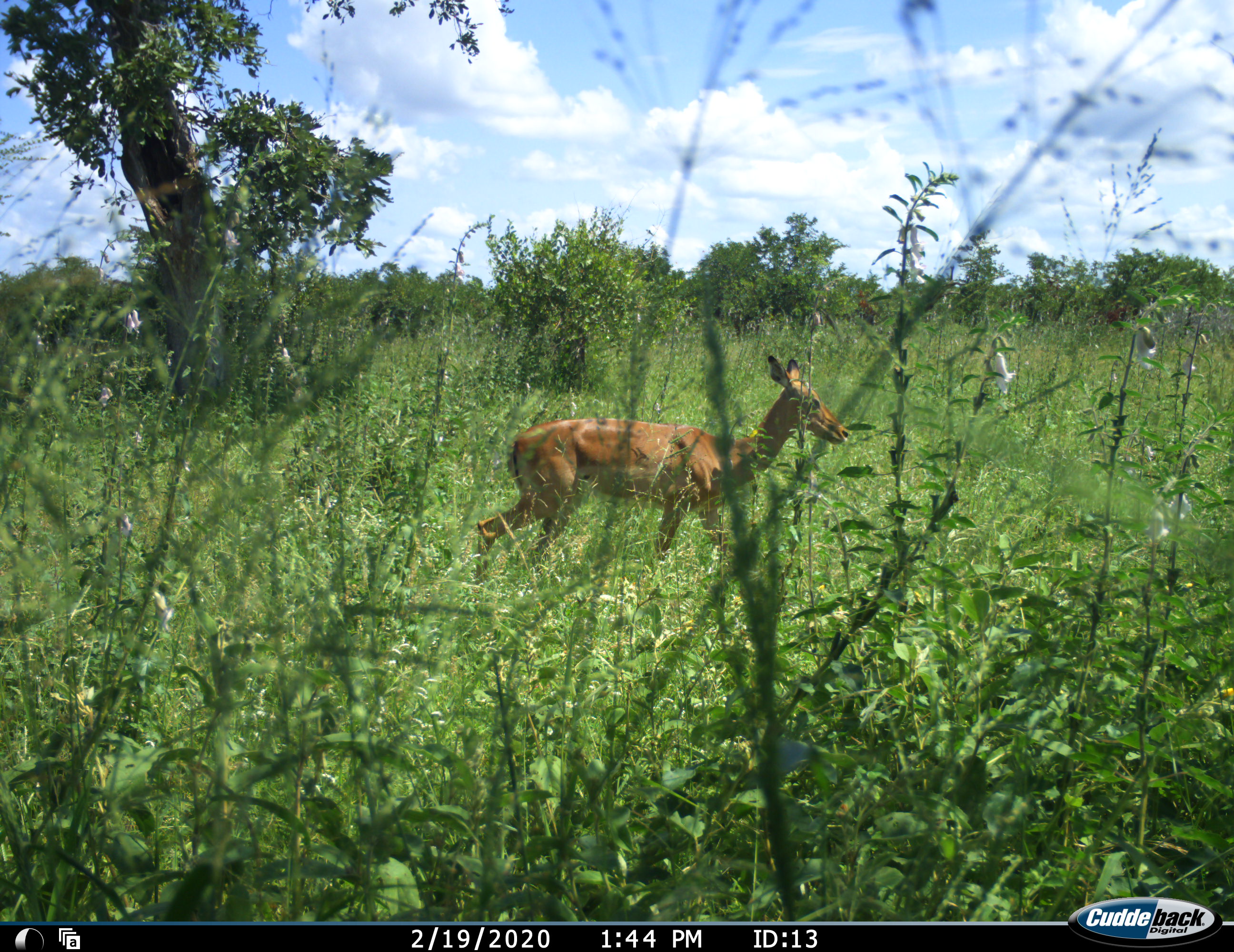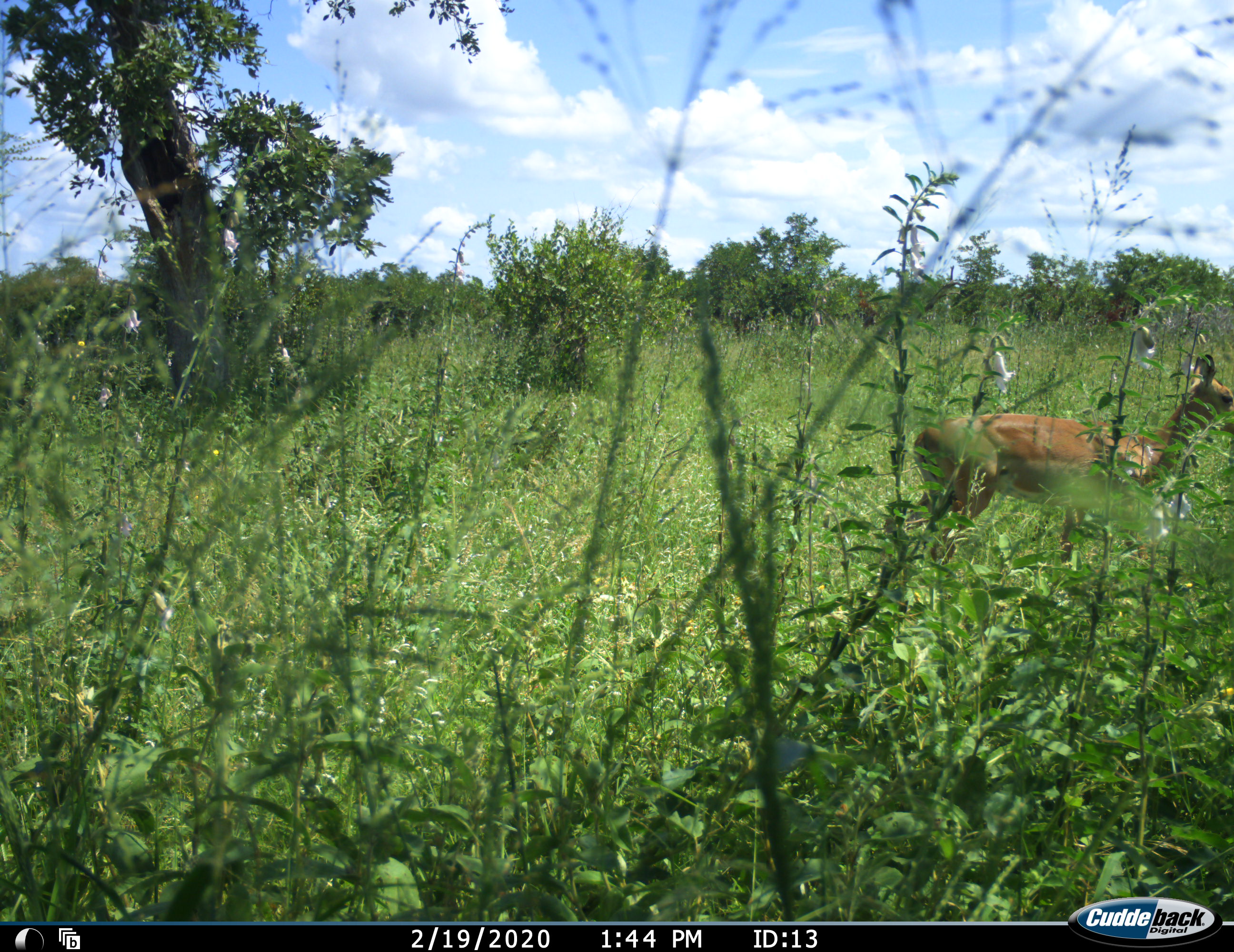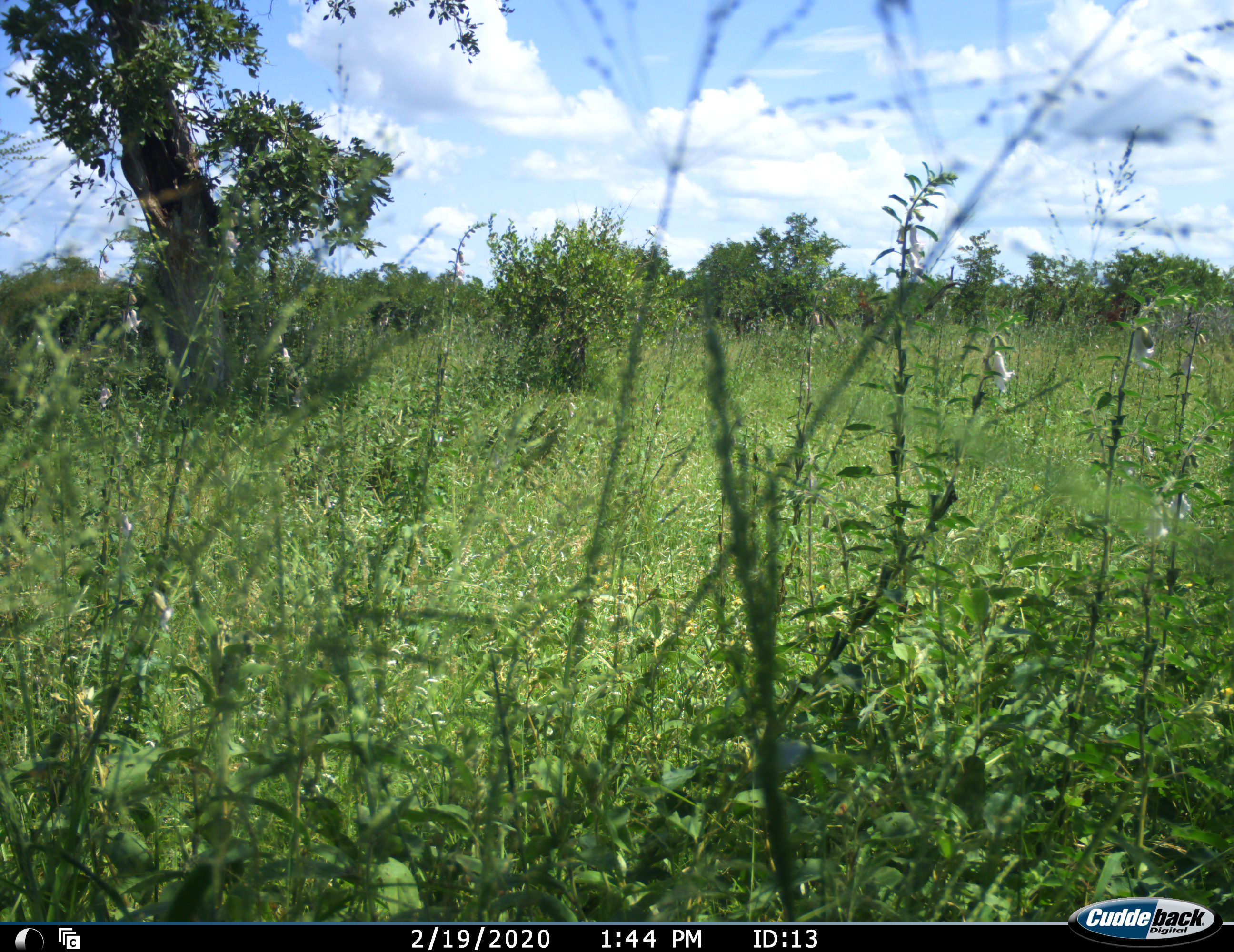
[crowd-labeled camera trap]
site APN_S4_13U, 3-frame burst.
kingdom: Animalia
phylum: Chordata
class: Mammalia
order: Artiodactyla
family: Bovidae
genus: Aepyceros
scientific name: Aepyceros melampus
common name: impala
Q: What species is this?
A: Impala (Aepyceros melampus).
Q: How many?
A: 1.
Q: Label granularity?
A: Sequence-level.